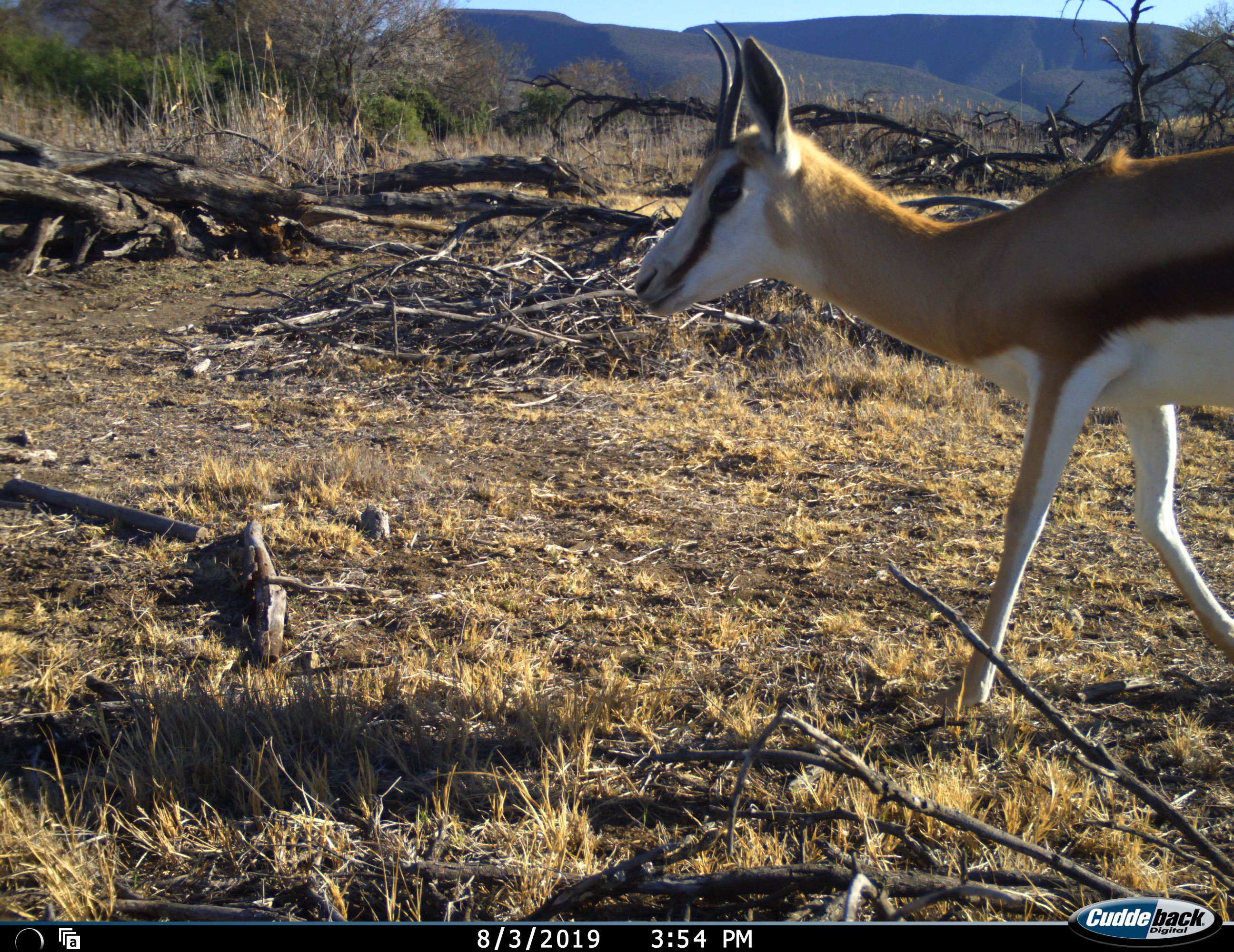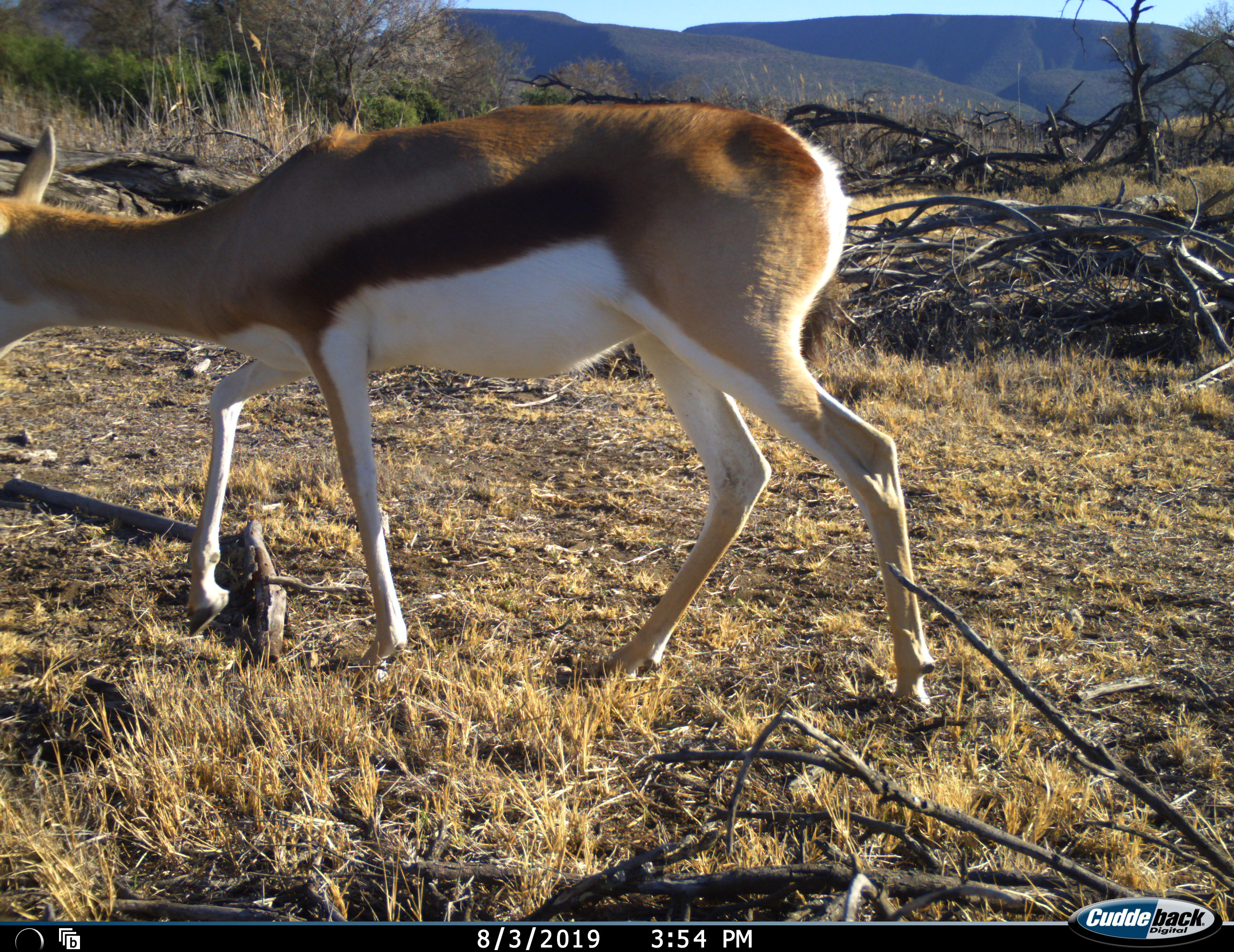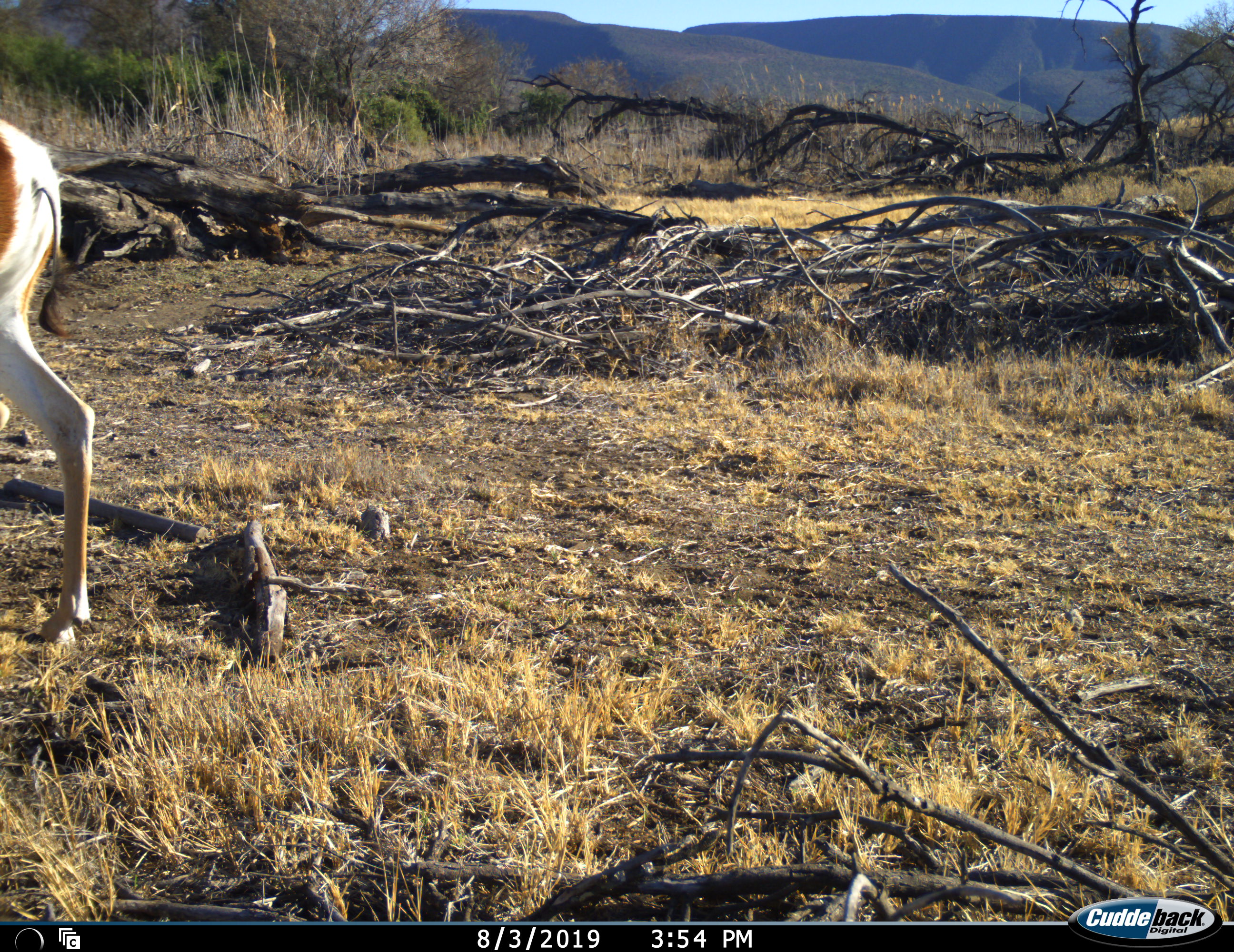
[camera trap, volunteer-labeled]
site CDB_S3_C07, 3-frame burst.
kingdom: Animalia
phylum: Chordata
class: Mammalia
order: Artiodactyla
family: Bovidae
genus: Antidorcas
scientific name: Antidorcas marsupialis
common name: springbok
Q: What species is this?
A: Springbok (Antidorcas marsupialis).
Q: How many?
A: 1.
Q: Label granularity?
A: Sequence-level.